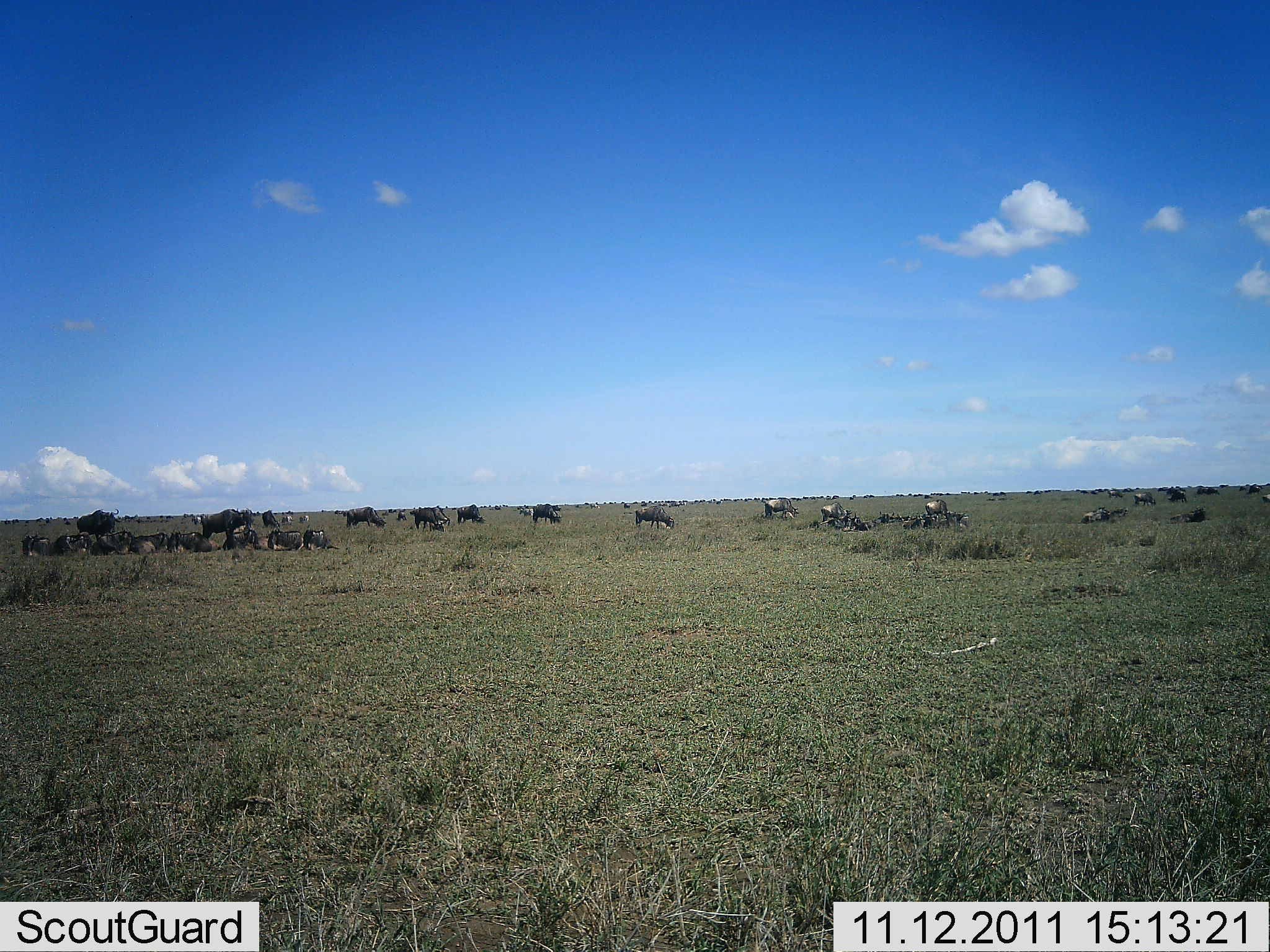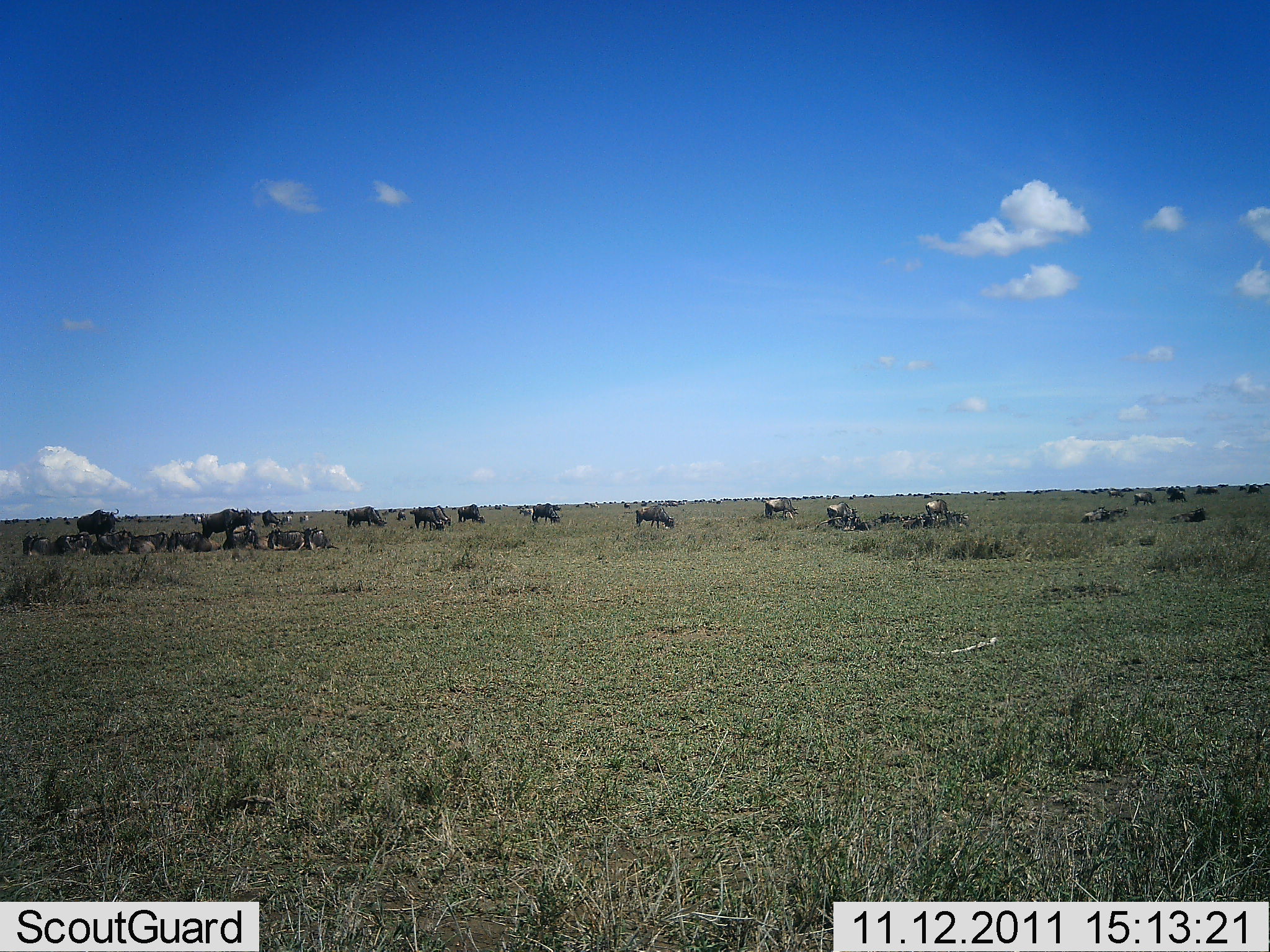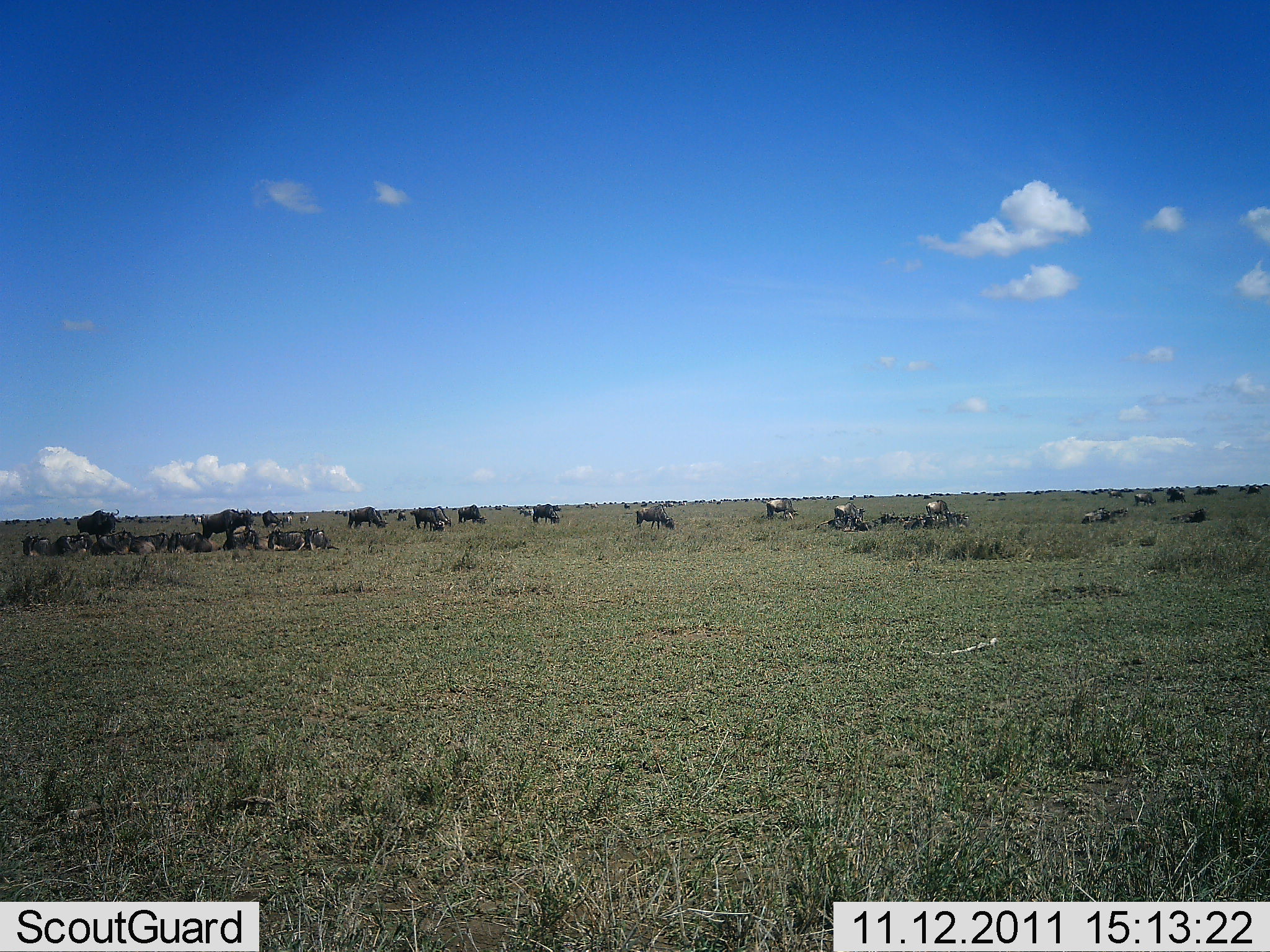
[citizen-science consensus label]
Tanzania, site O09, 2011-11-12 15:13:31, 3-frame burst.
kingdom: Animalia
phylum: Chordata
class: Mammalia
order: Artiodactyla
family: Bovidae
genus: Connochaetes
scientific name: Connochaetes taurinus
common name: blue wildebeest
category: wildebeest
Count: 11-50.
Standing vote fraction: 42%.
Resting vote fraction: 58%.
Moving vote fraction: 42%.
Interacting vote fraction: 0%.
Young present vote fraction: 8%.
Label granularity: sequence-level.